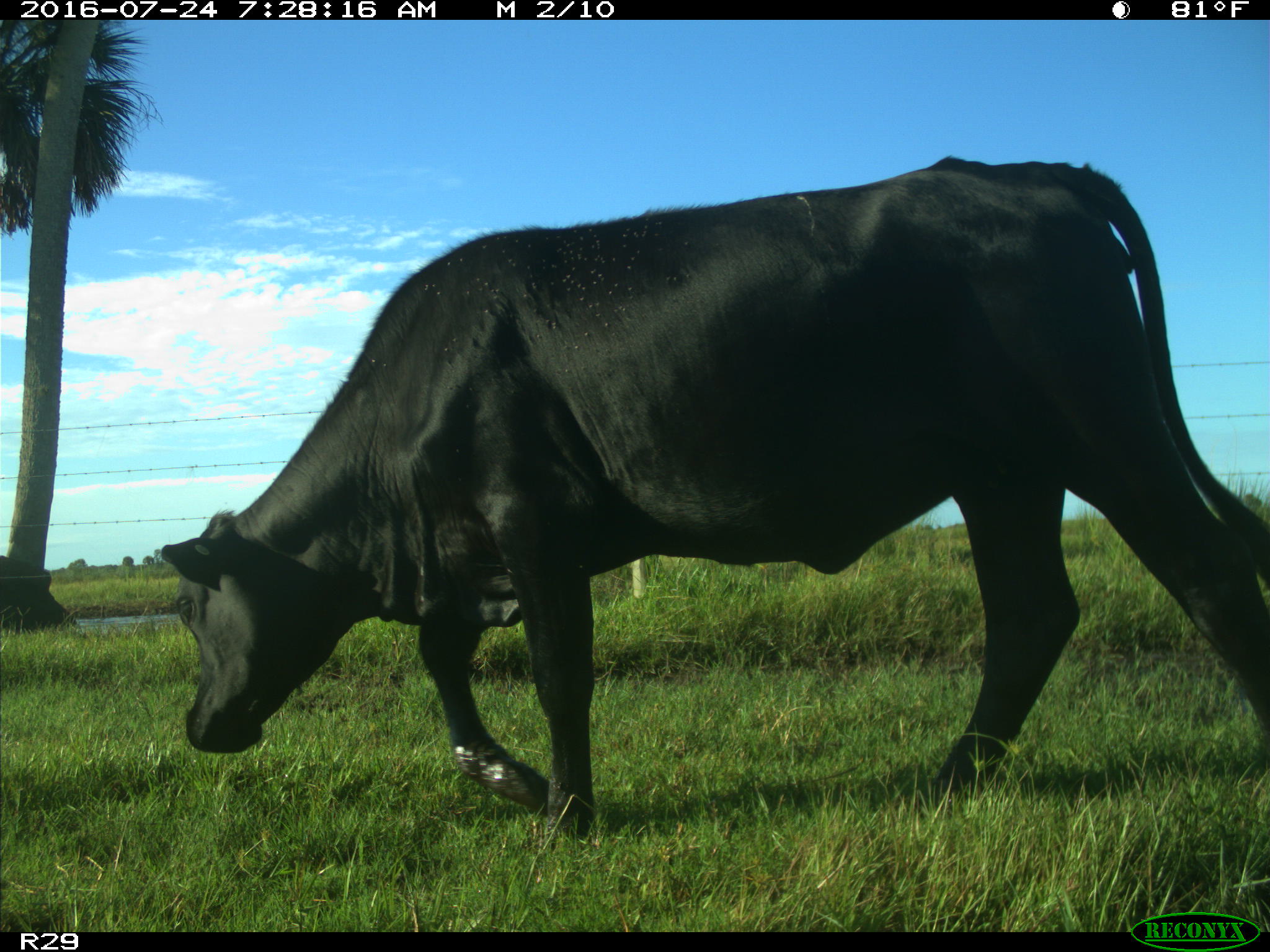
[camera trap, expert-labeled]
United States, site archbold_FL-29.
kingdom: Animalia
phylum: Chordata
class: Mammalia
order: Artiodactyla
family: Bovidae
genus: Bos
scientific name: Bos taurus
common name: domestic cow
Bos taurus (domestic cow).